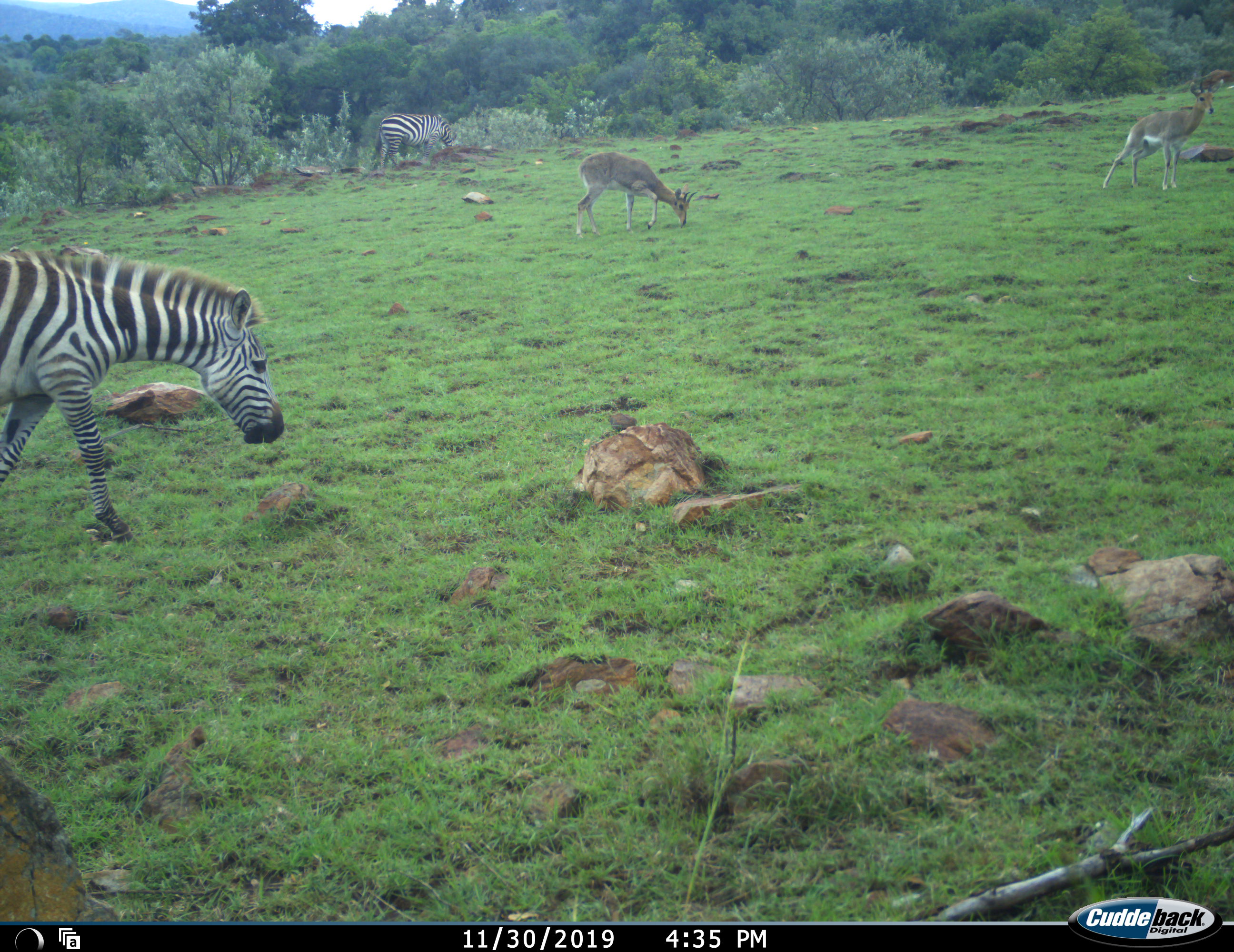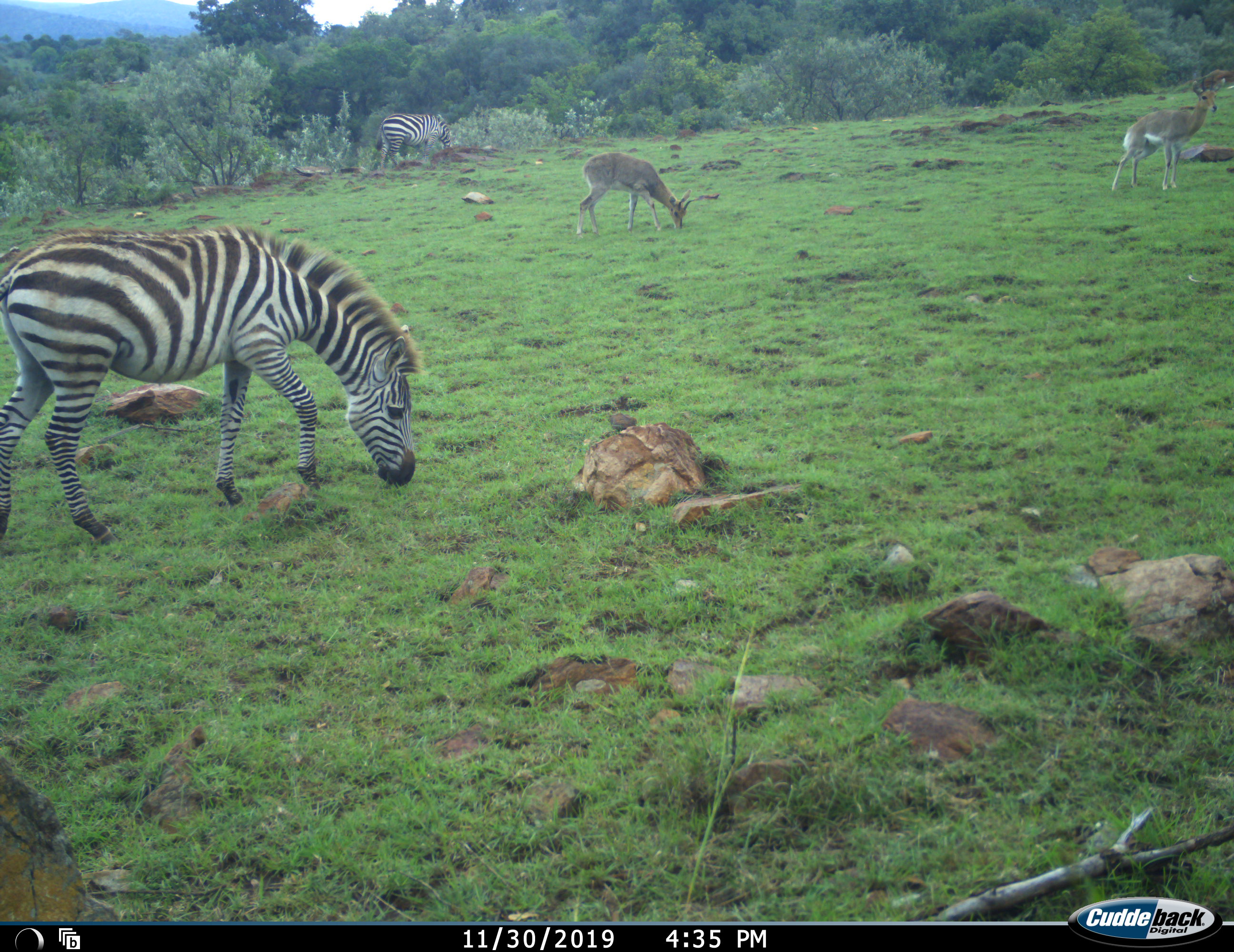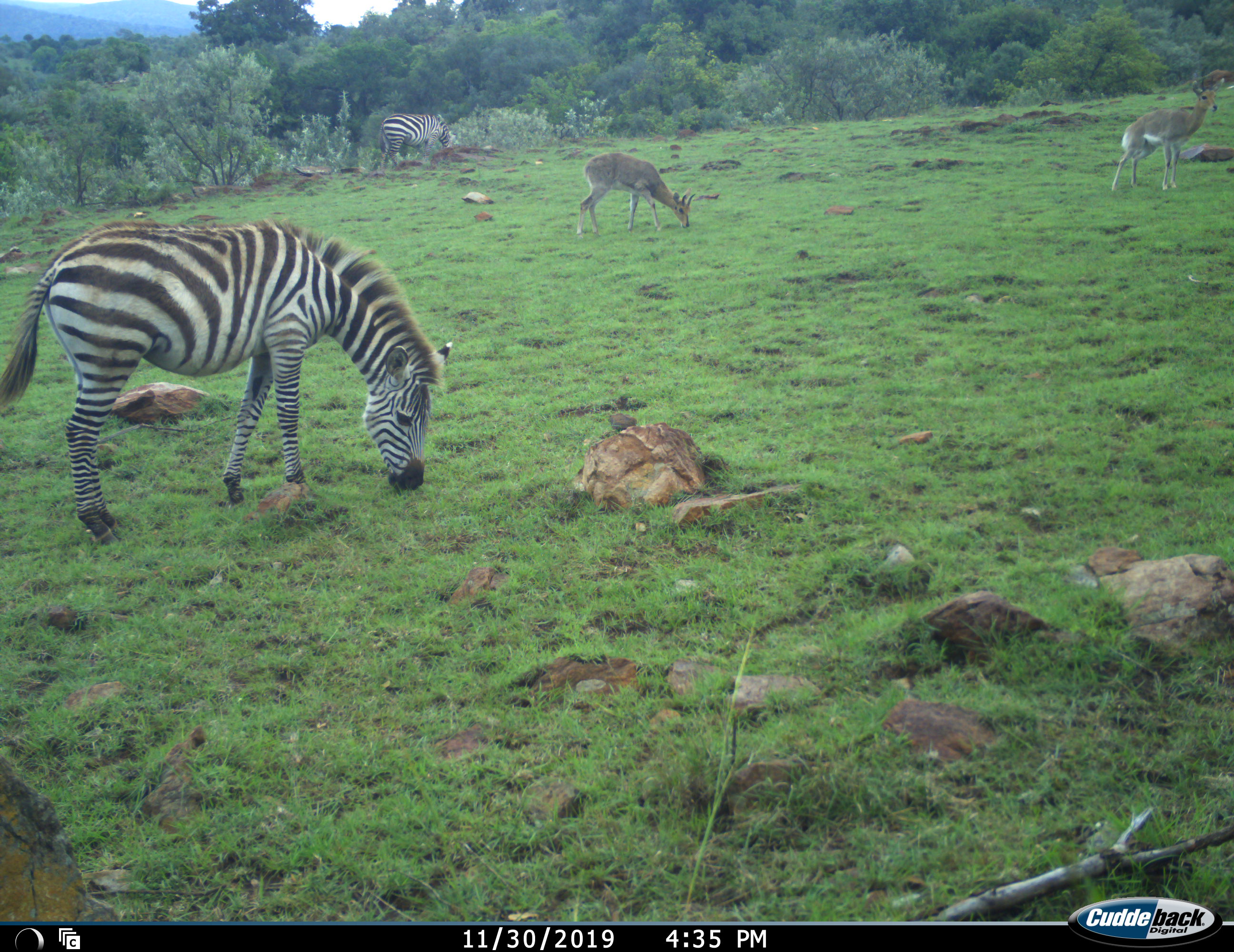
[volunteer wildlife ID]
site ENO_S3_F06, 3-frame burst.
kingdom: Animalia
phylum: Chordata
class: Mammalia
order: Artiodactyla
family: Bovidae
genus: Redunca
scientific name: Redunca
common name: reedbuck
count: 2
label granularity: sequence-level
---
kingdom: Animalia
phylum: Chordata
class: Mammalia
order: Perissodactyla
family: Equidae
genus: Equus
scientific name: Equus quagga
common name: plains zebra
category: zebraplains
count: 2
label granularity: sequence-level